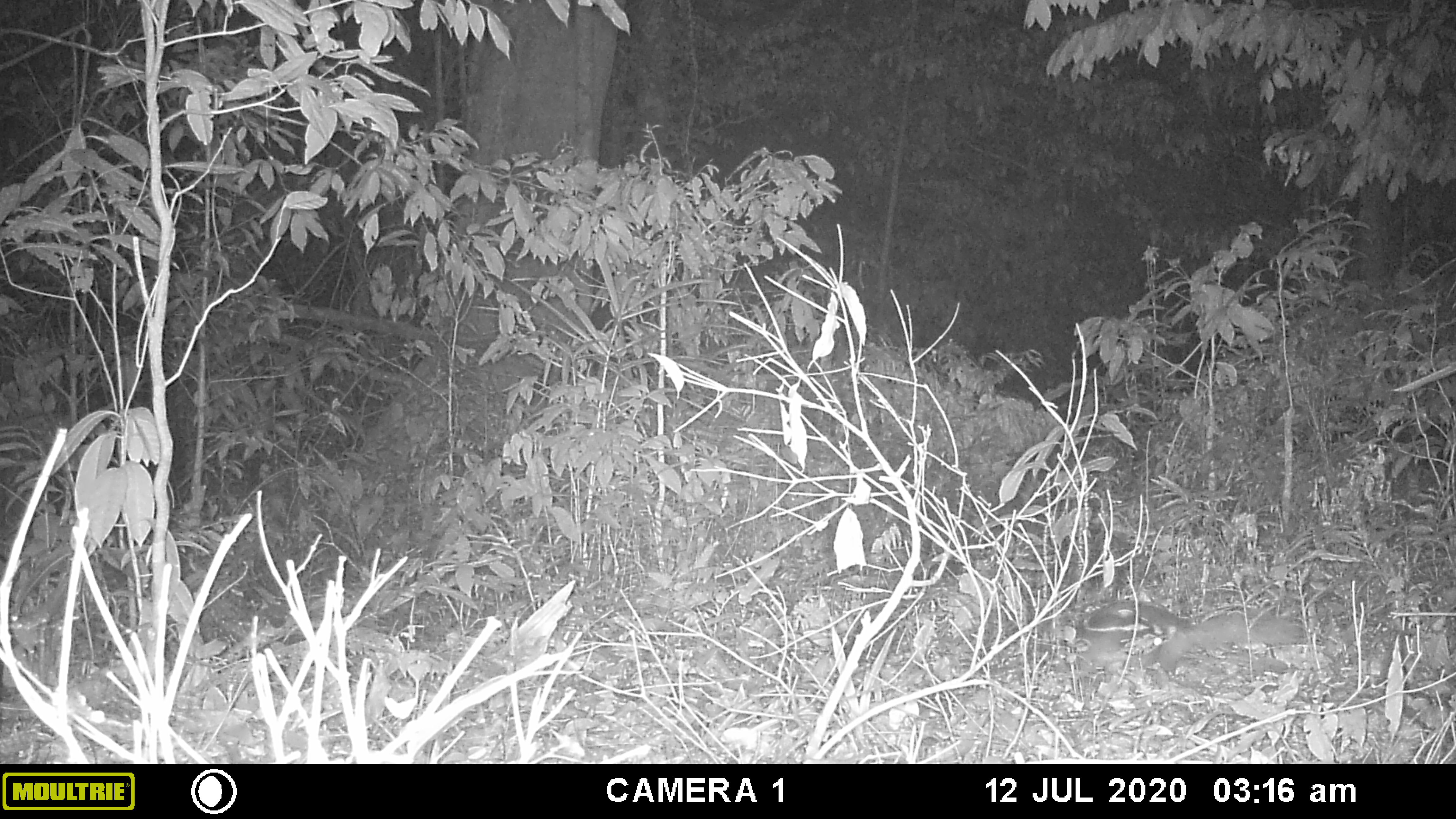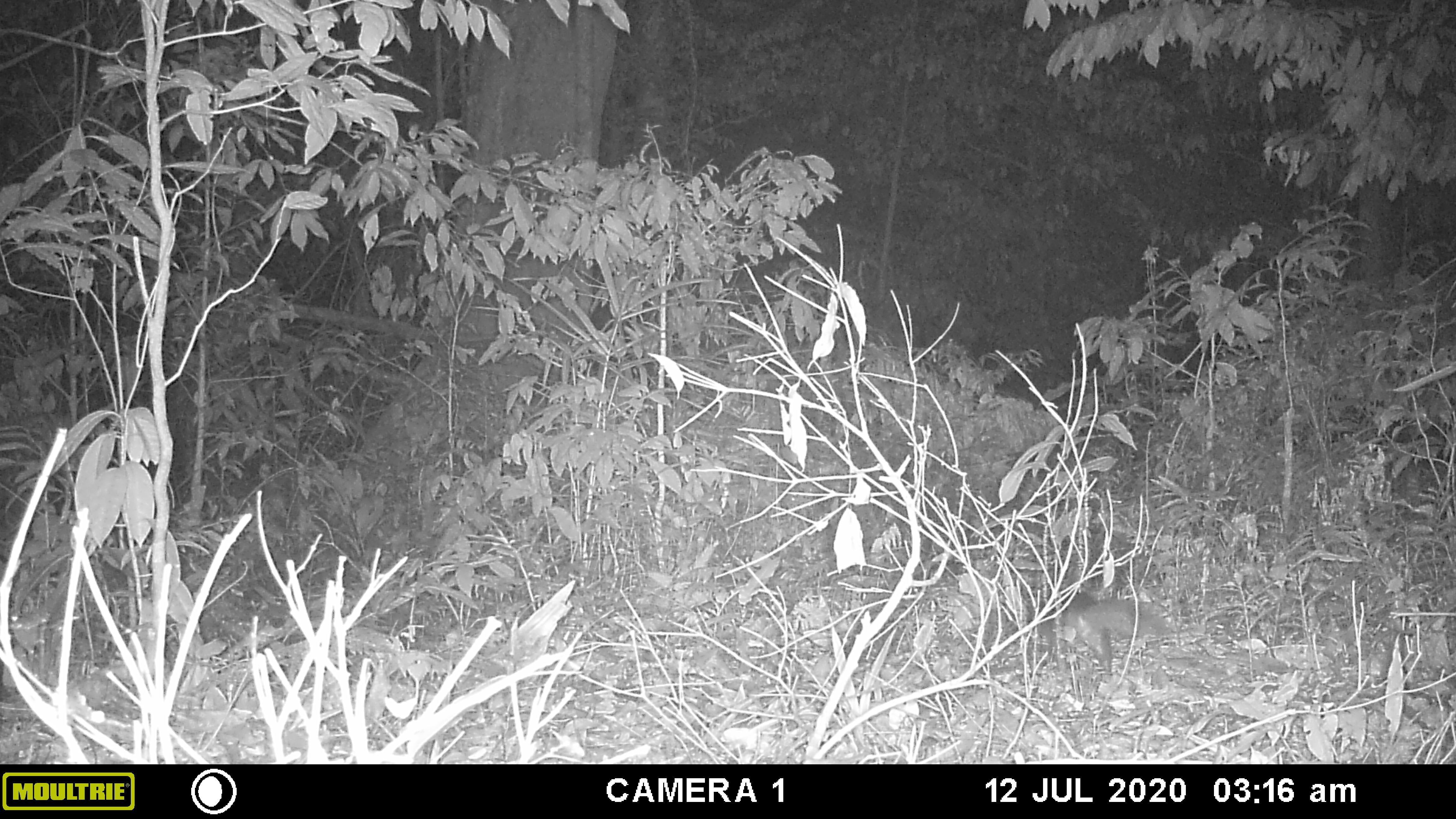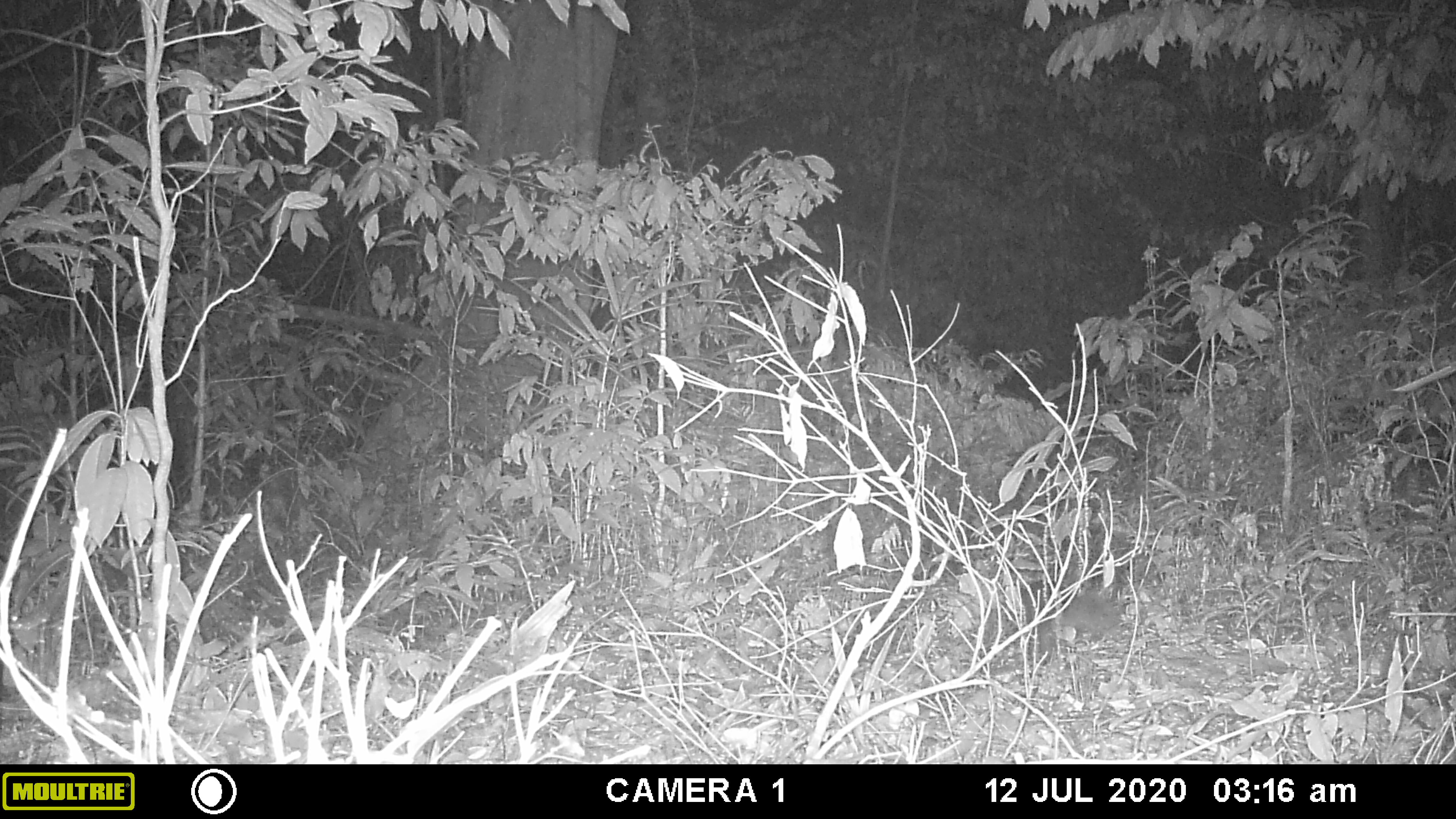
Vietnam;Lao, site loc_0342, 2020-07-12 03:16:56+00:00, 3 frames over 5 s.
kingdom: Animalia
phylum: Chordata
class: Mammalia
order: Carnivora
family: Mustelidae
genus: Melogale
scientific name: Melogale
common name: ferret badger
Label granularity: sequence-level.